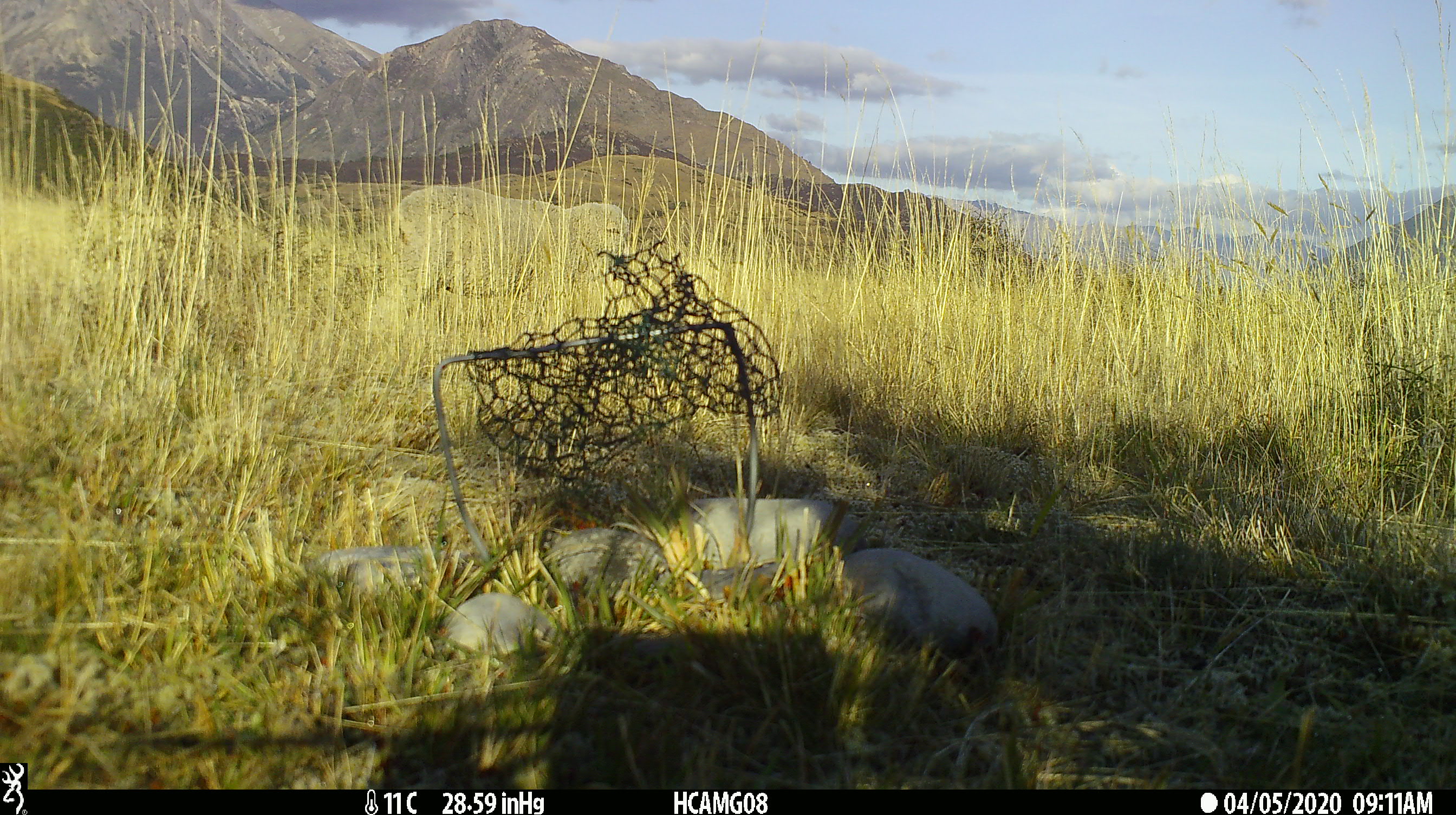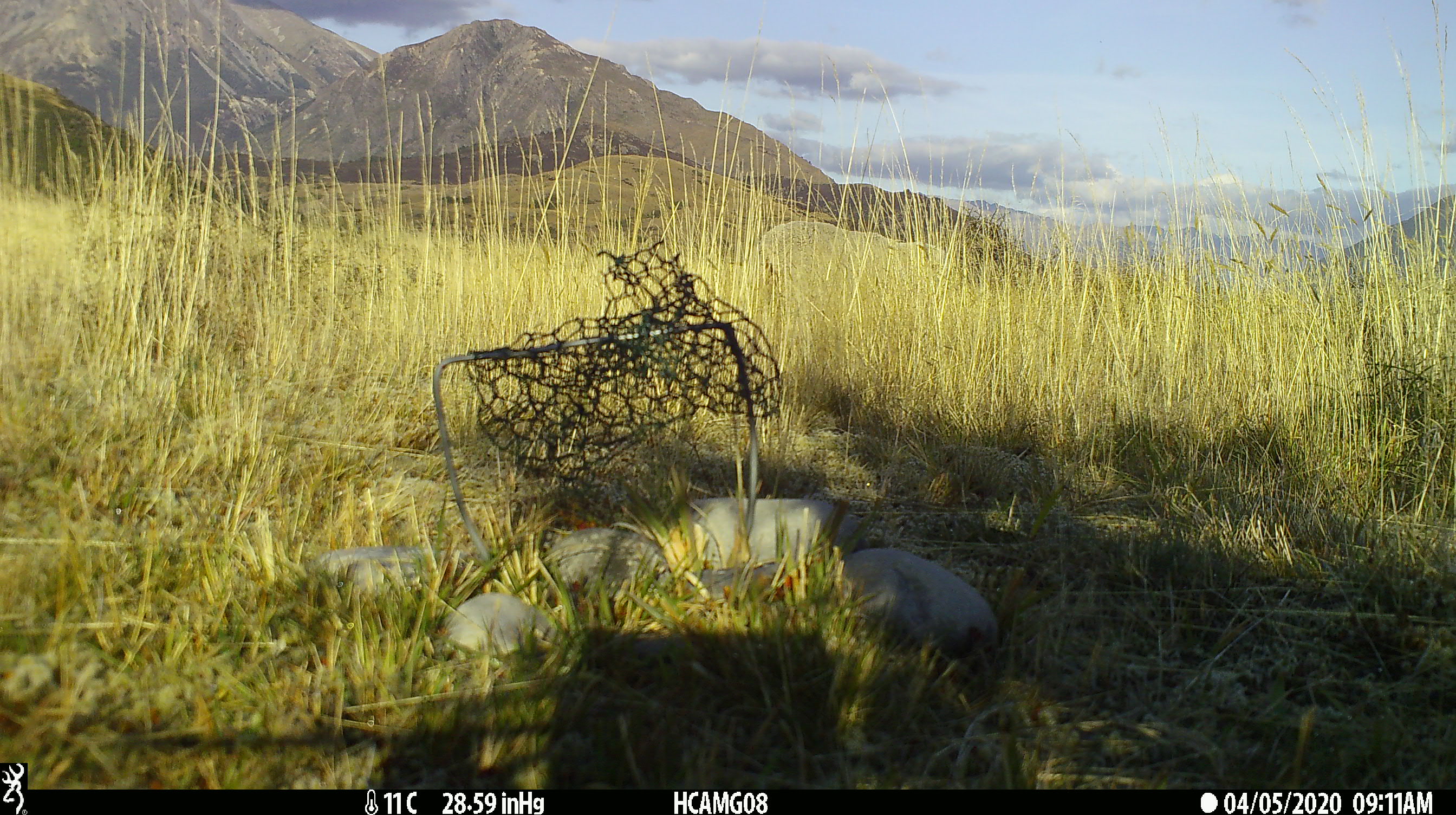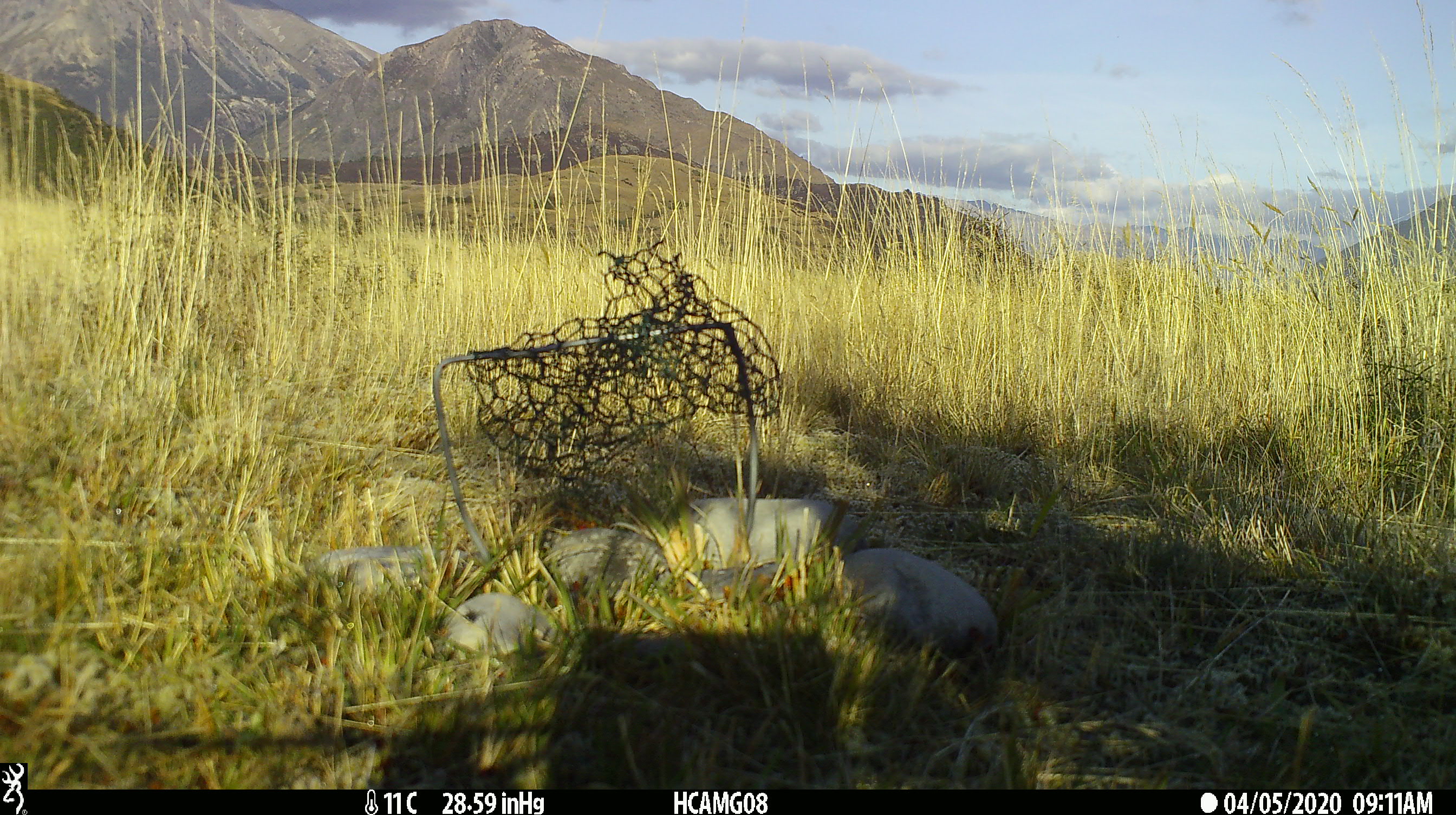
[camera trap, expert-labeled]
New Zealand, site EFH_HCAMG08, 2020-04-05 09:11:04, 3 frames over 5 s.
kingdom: Animalia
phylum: Chordata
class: Mammalia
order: Artiodactyla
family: Bovidae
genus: Ovis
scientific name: Ovis aries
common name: domestic sheep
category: sheep